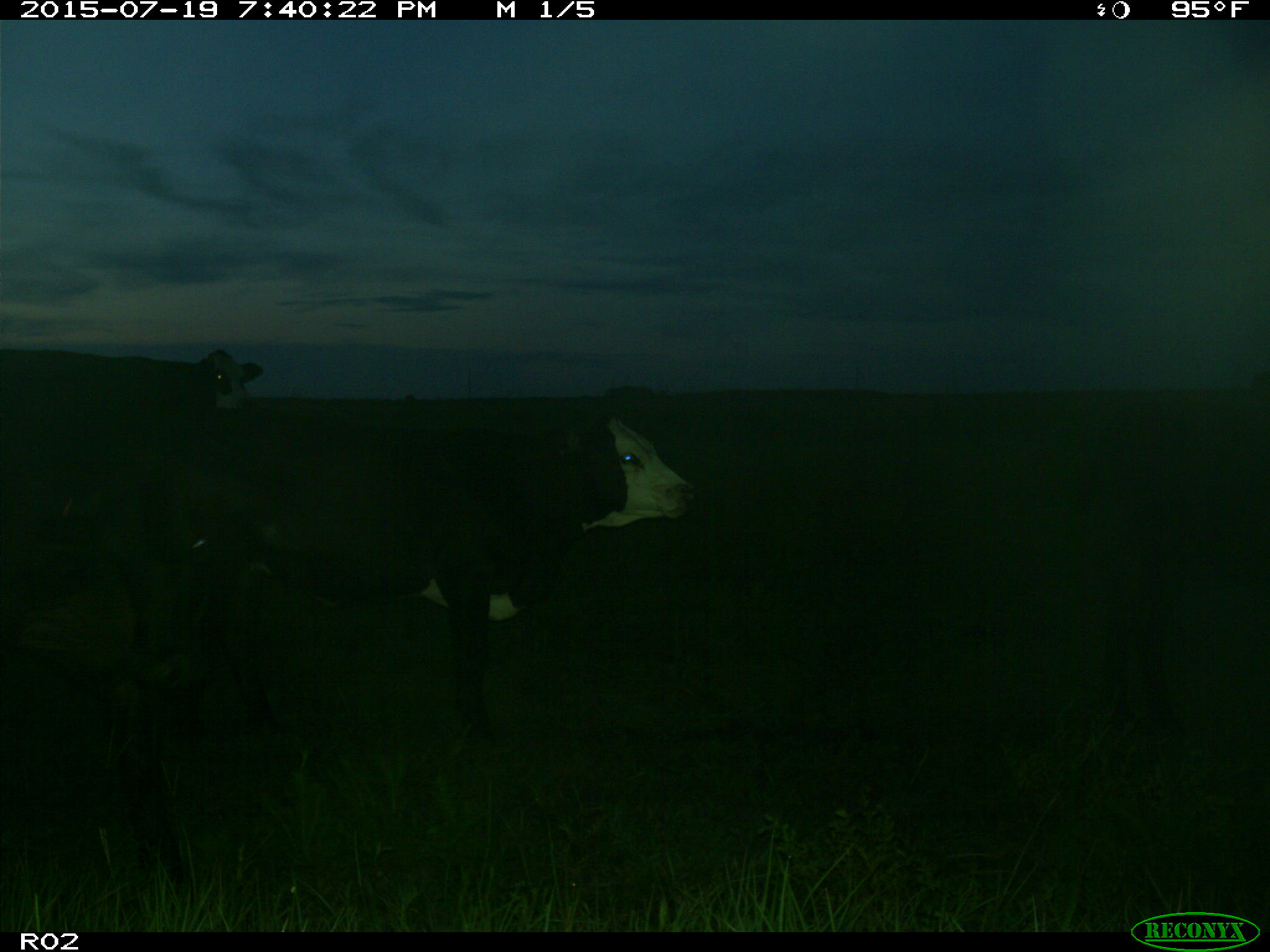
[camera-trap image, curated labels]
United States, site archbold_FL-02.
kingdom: Animalia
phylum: Chordata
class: Mammalia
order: Artiodactyla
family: Bovidae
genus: Bos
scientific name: Bos taurus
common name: domestic cow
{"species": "Bos taurus (domestic cow)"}